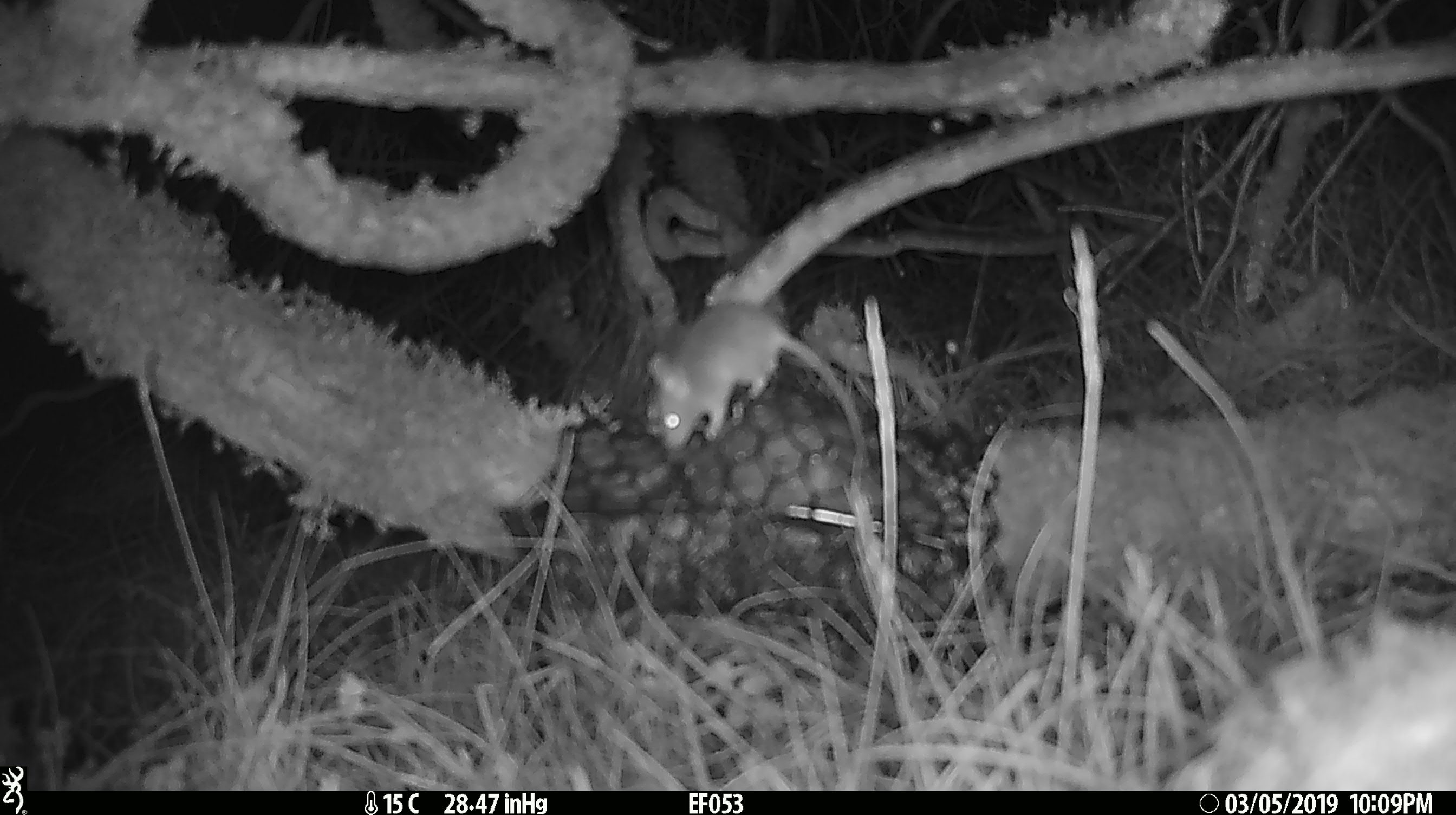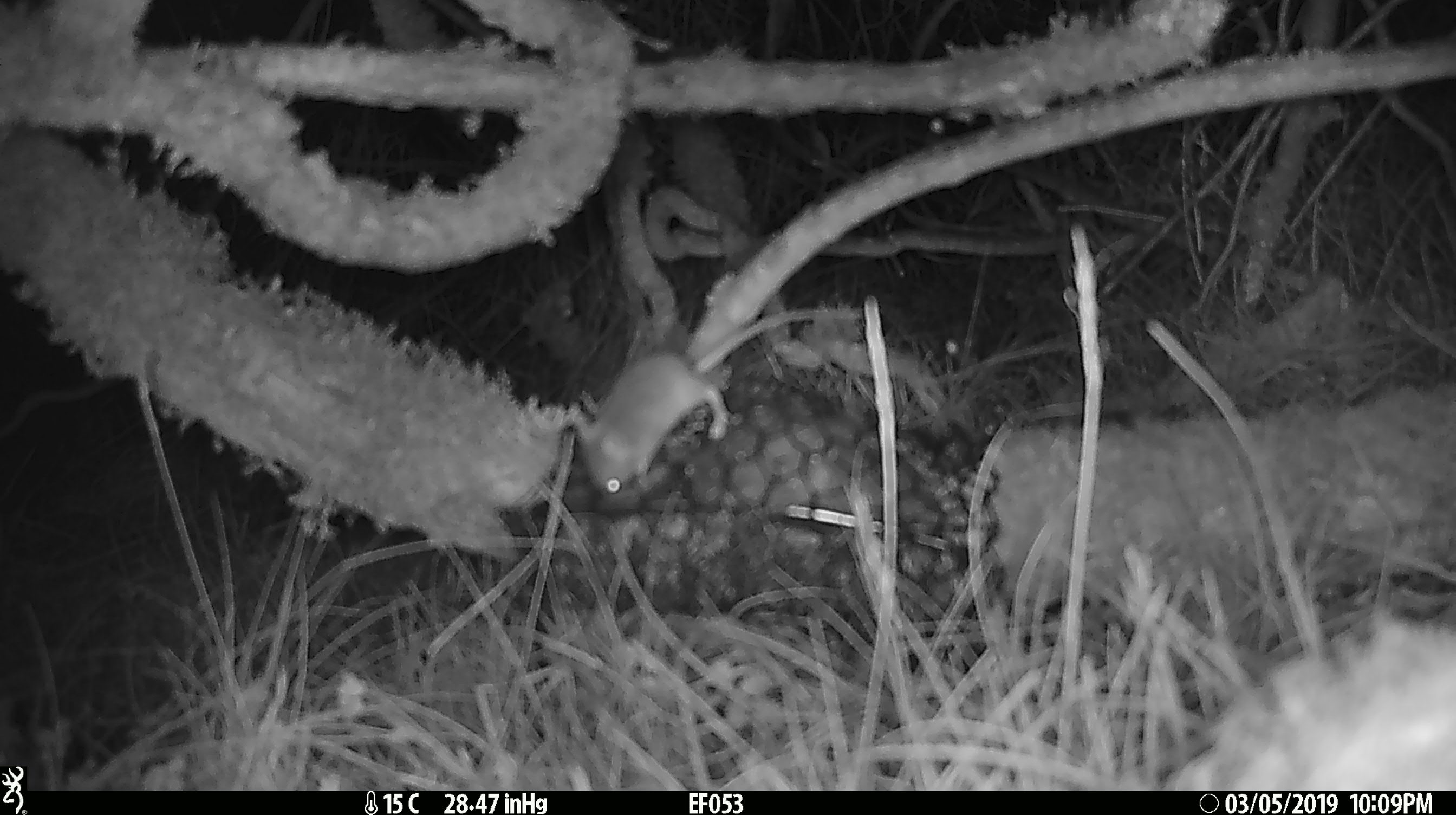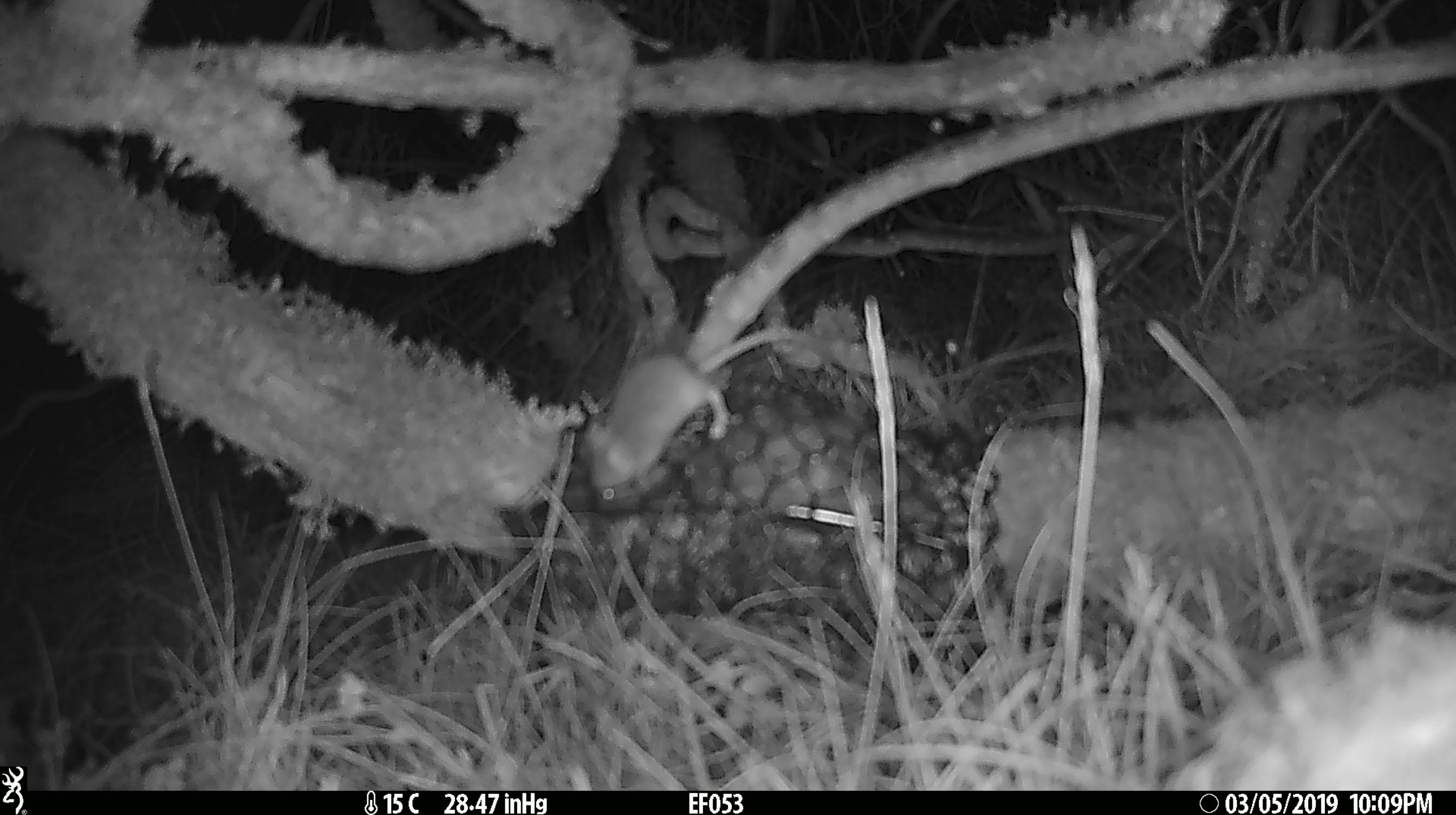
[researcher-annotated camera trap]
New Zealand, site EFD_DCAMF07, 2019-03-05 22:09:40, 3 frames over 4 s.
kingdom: Animalia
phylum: Chordata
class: Mammalia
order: Rodentia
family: Muridae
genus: Mus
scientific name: Mus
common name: mouse